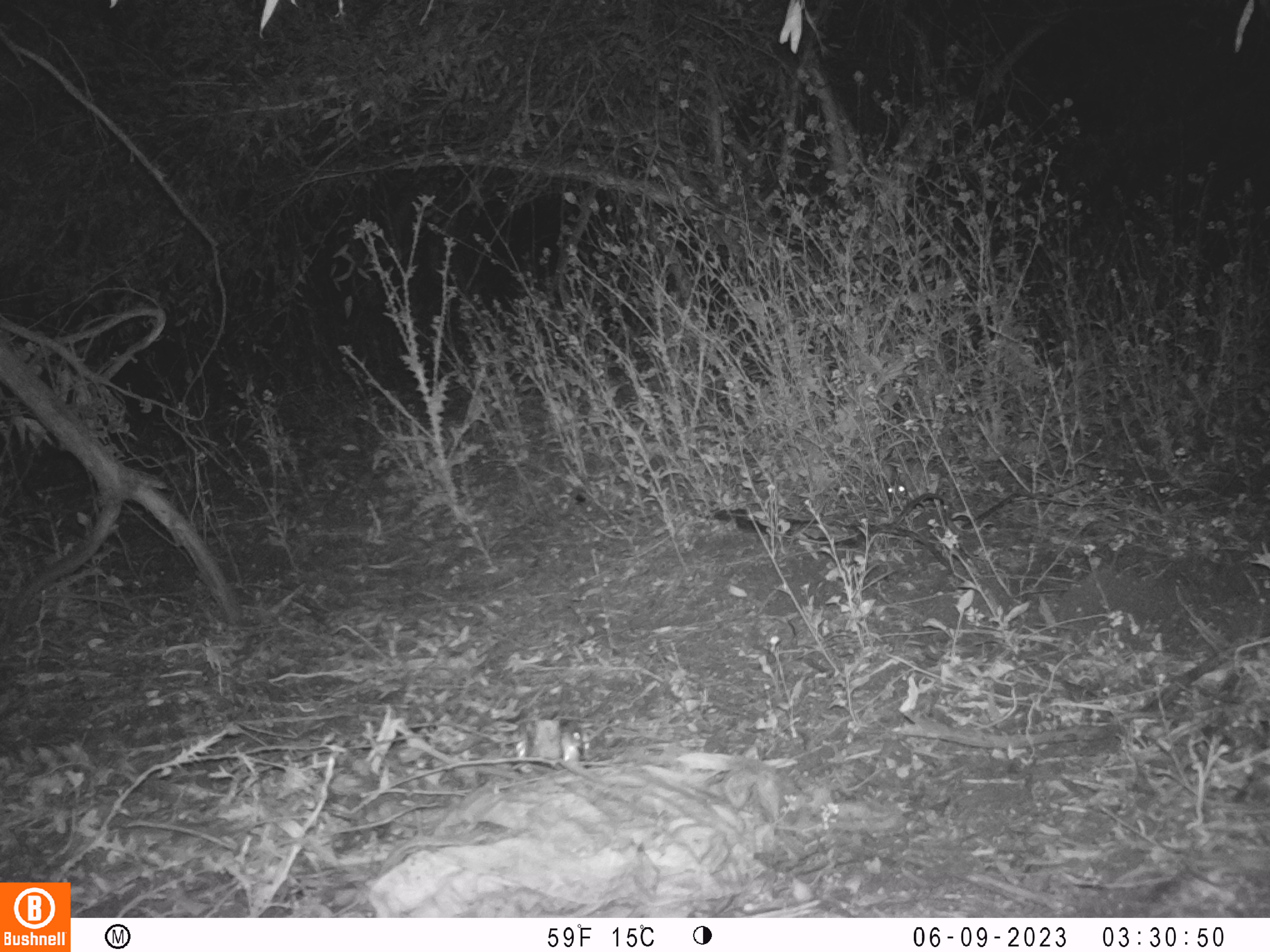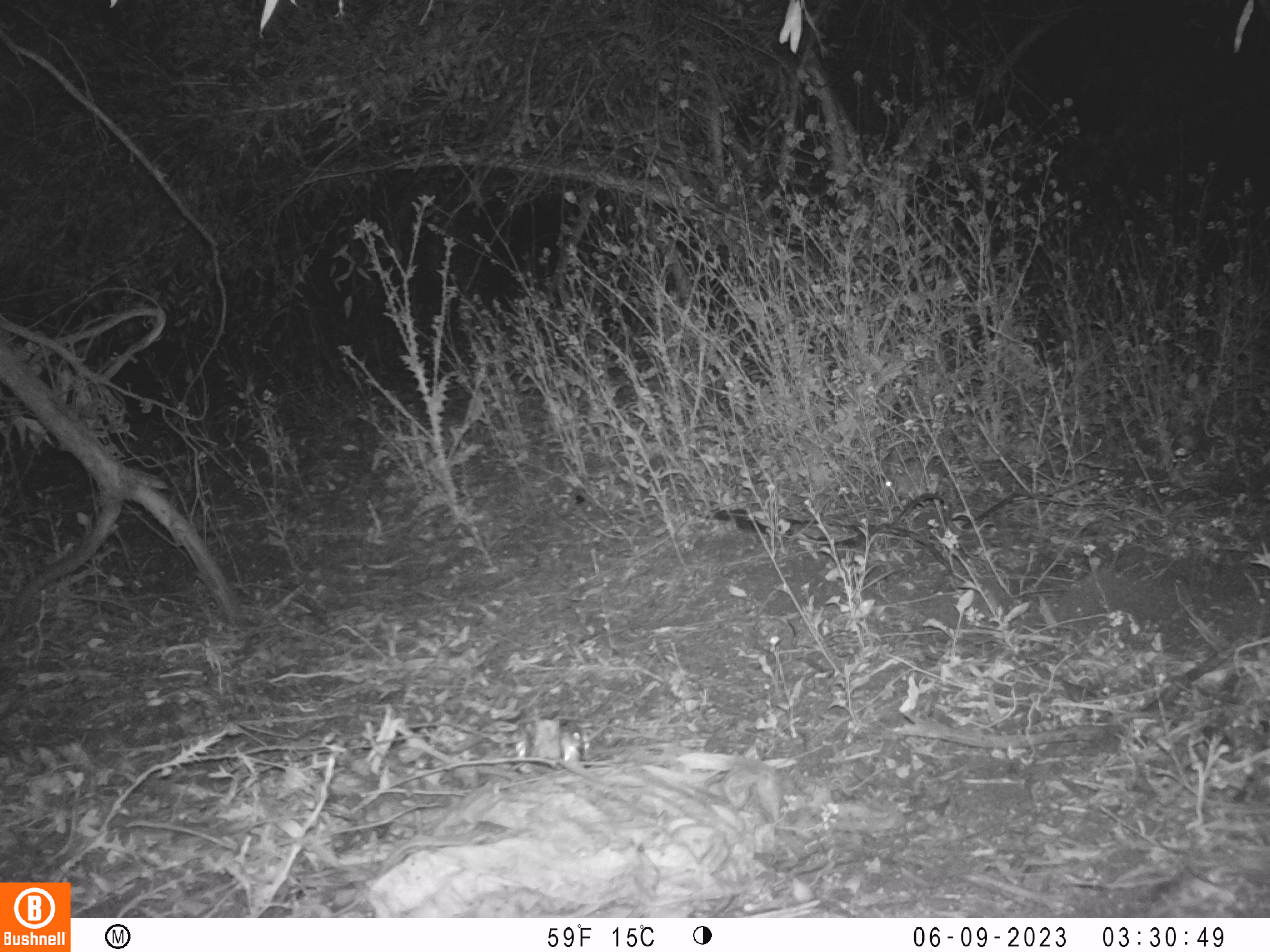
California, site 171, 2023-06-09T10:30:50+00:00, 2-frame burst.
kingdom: Animalia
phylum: Chordata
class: Mammalia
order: Lagomorpha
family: Leporidae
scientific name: Leporidae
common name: rabbit